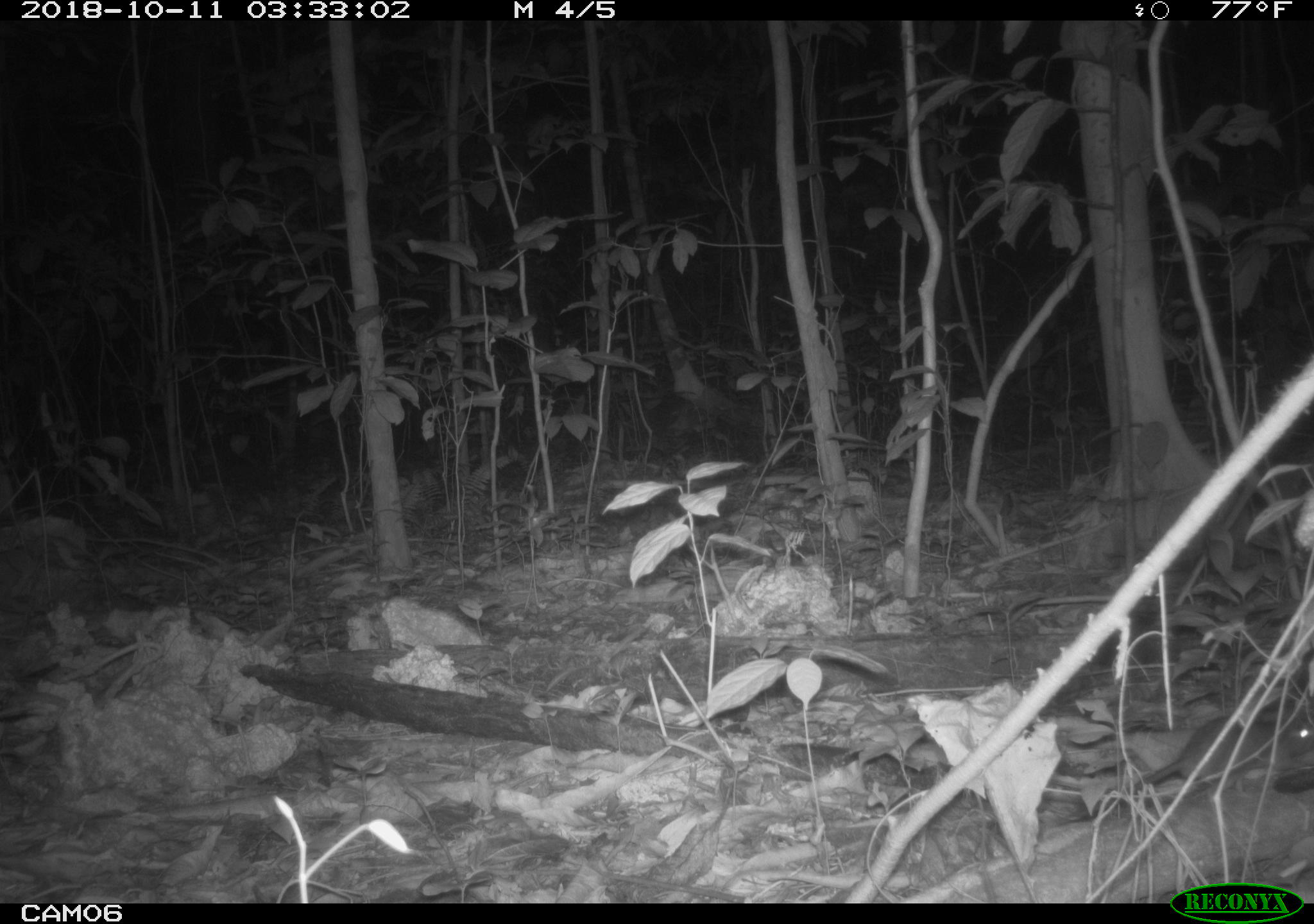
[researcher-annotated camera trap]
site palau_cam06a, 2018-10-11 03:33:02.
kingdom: Animalia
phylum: Chordata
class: Mammalia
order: Rodentia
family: Muridae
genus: Rattus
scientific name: Rattus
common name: rat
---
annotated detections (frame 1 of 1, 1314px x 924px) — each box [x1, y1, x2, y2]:
rat: [1112, 708, 1313, 805]